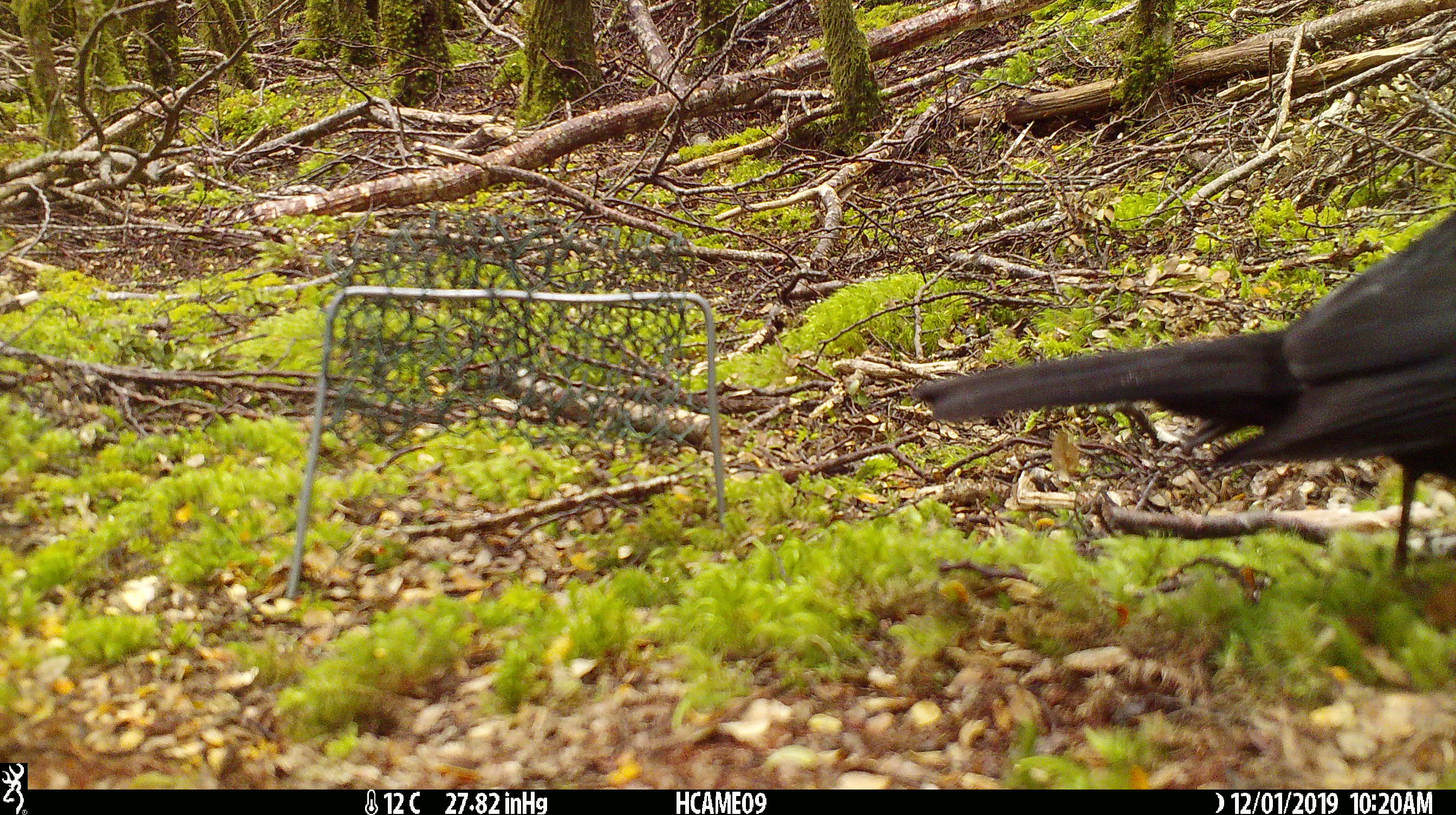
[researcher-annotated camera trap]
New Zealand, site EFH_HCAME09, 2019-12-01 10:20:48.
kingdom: Animalia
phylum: Chordata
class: Aves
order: Passeriformes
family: Turdidae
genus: Turdus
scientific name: Turdus merula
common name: eurasian blackbird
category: blackbird